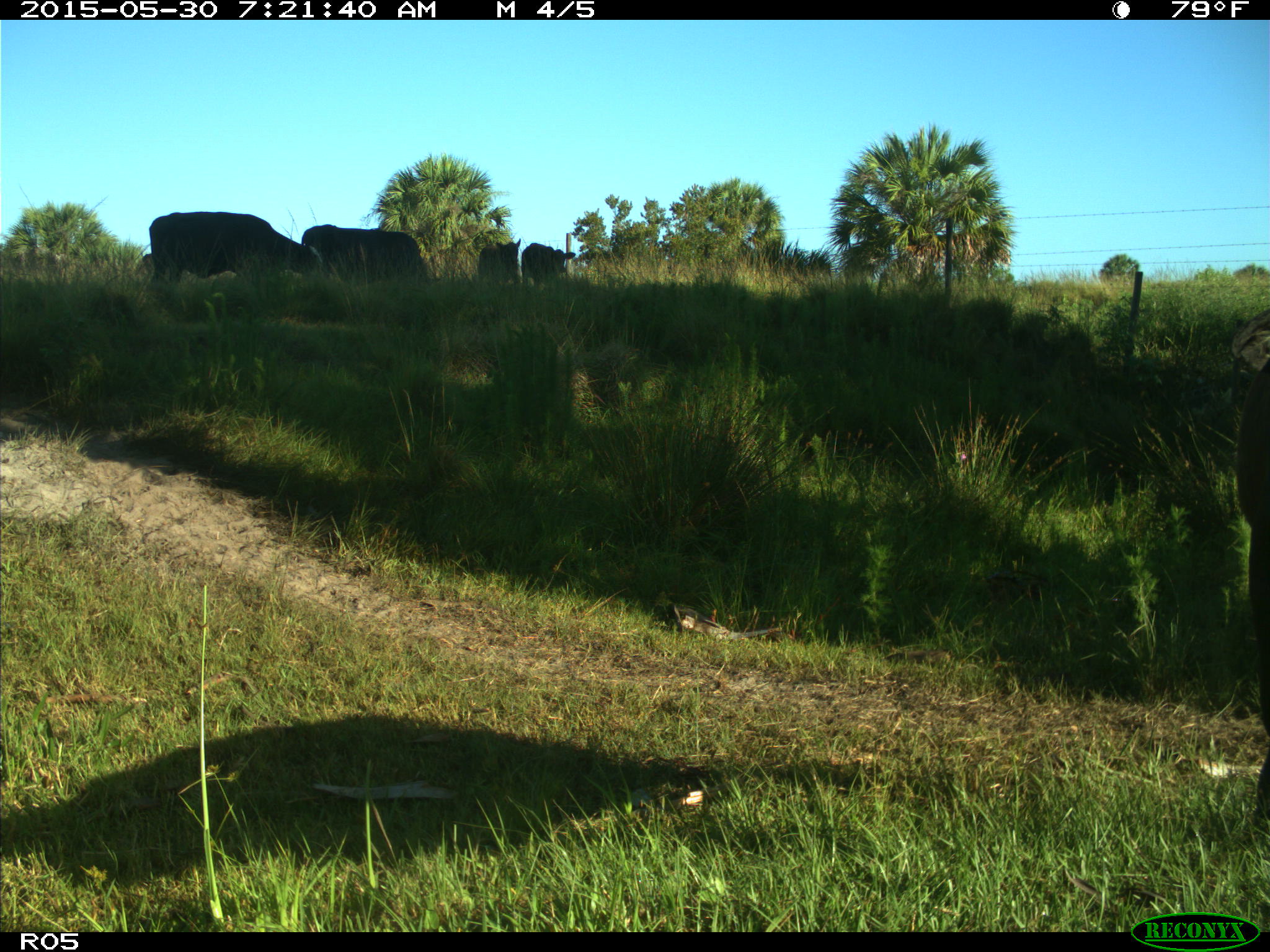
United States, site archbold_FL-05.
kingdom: Animalia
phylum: Chordata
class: Mammalia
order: Artiodactyla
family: Bovidae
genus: Bos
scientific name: Bos taurus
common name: domestic cow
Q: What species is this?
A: Bos taurus (domestic cow).